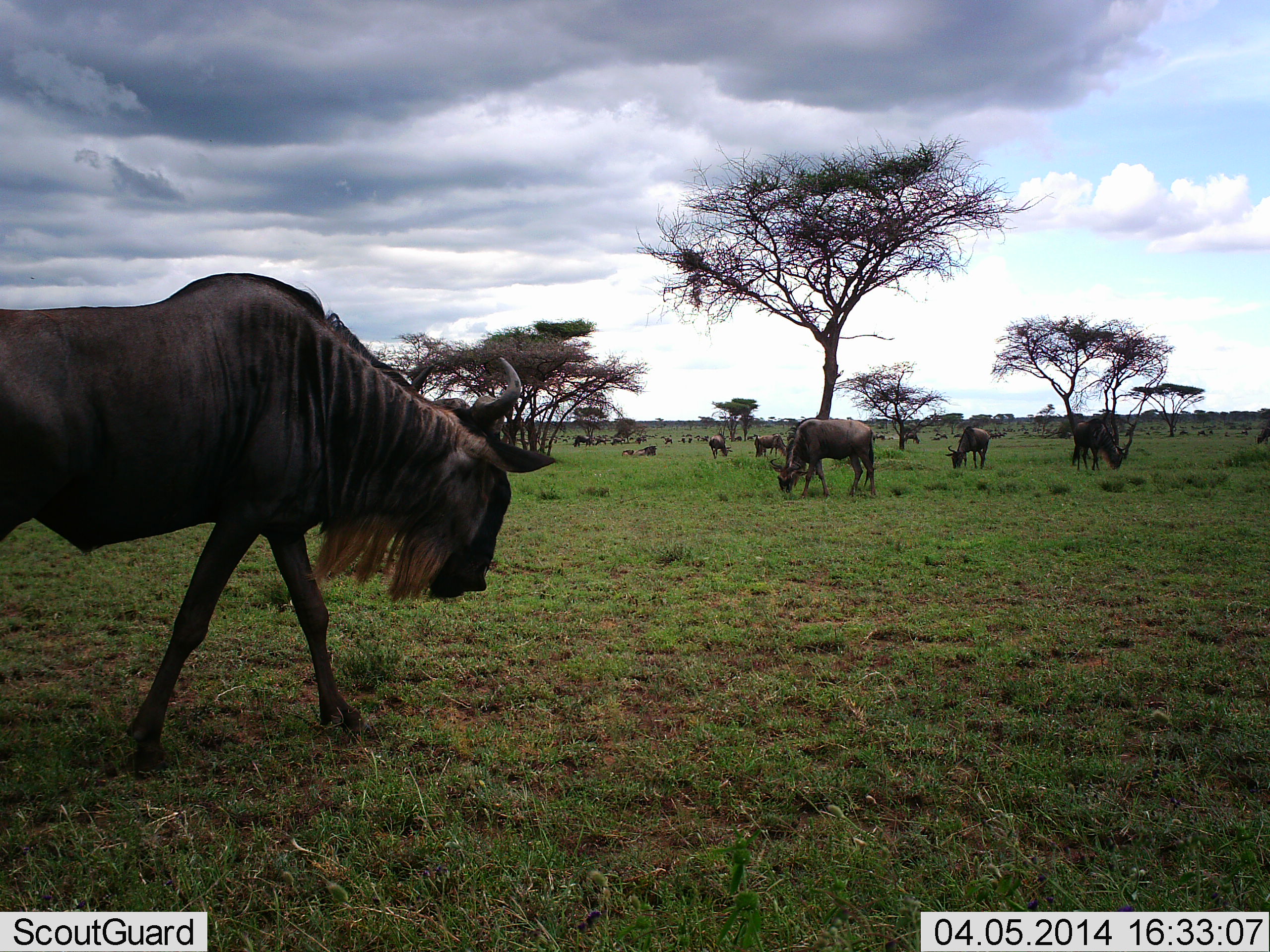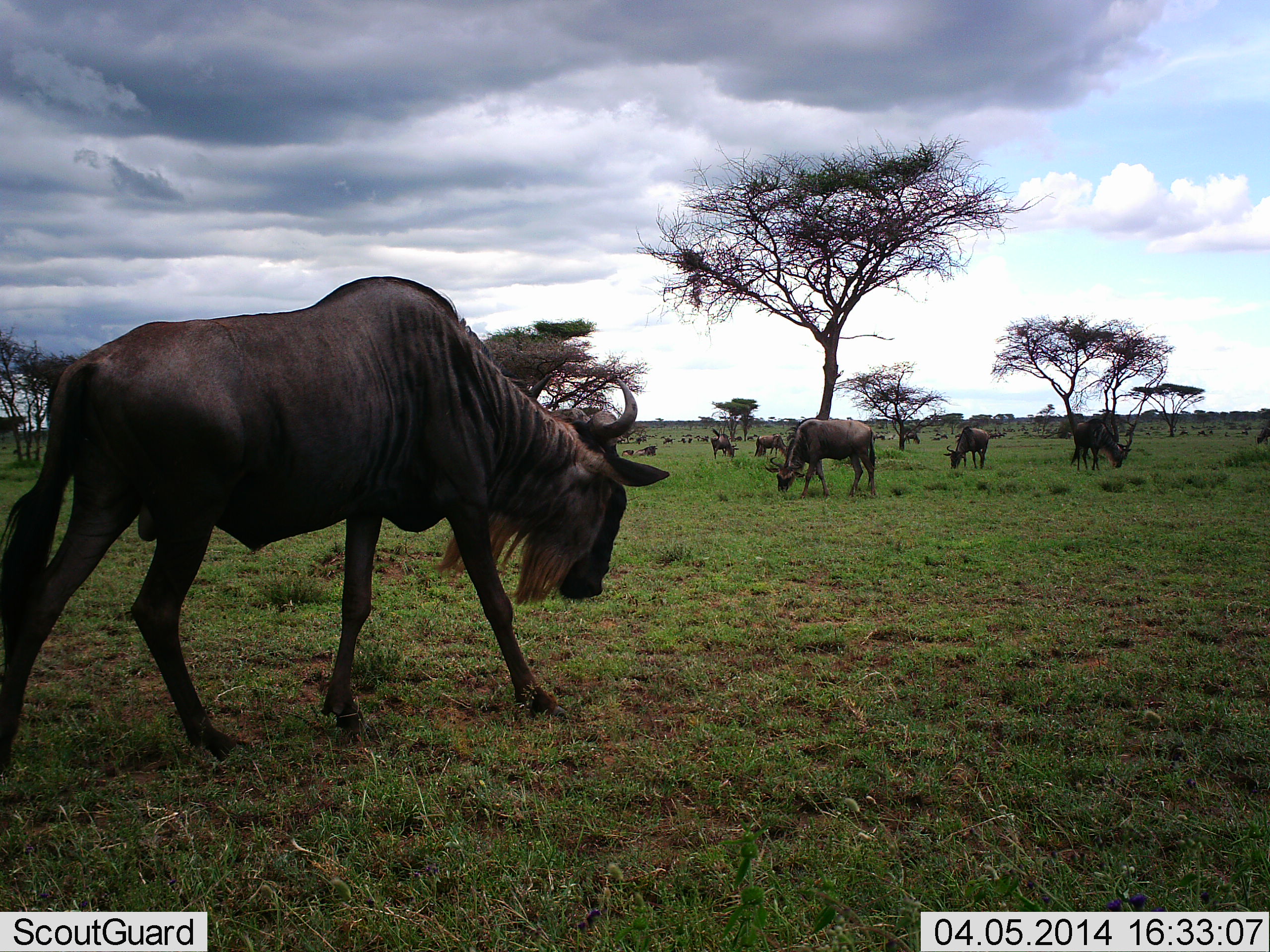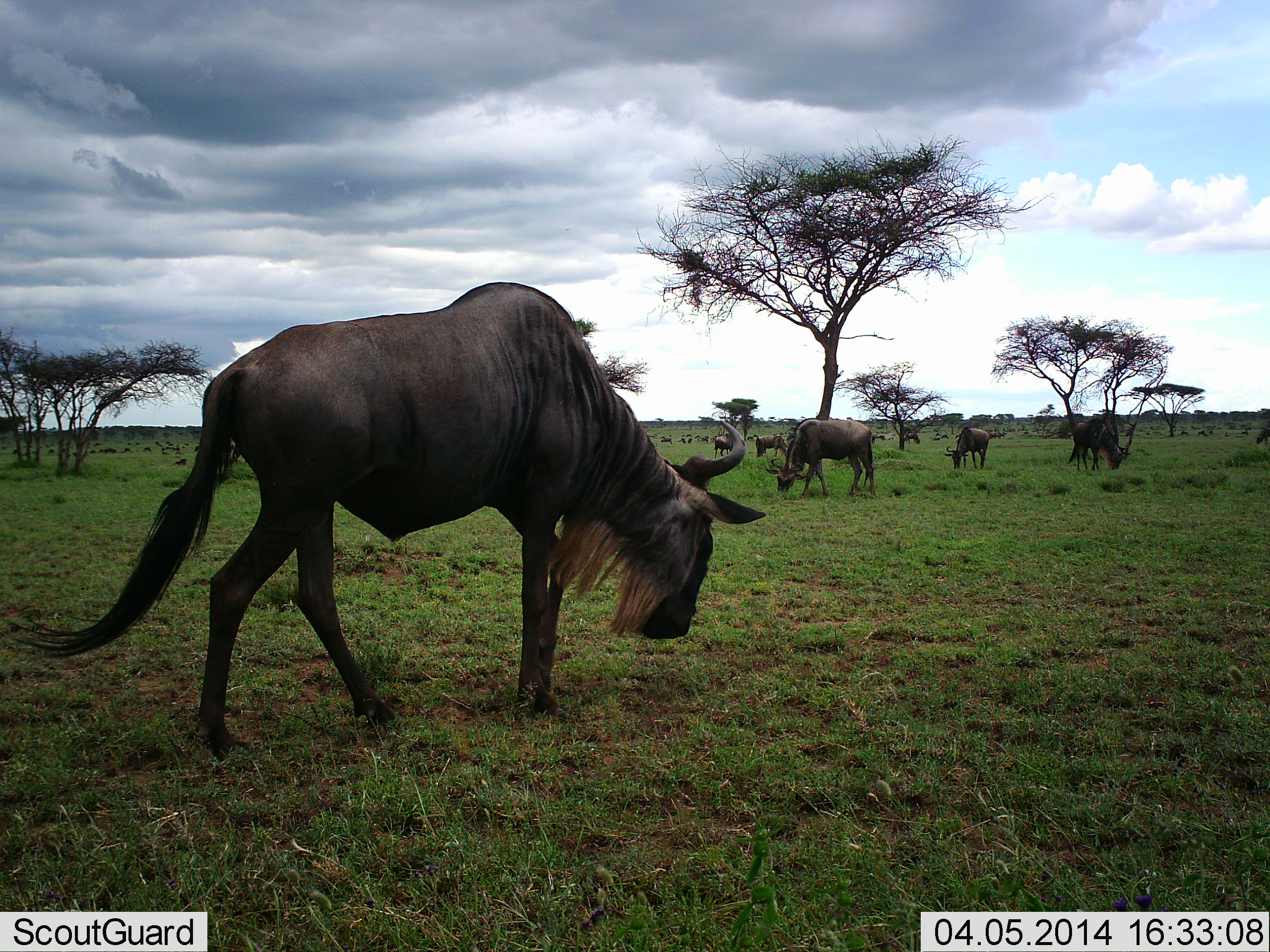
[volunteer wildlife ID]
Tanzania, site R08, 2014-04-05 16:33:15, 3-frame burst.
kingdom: Animalia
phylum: Chordata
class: Mammalia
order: Artiodactyla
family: Bovidae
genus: Connochaetes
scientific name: Connochaetes taurinus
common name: blue wildebeest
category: wildebeest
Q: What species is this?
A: Wildebeest (blue wildebeest) (Connochaetes taurinus).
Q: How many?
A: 11-50.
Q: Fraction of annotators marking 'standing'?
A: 20%.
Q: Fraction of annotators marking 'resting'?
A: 0%.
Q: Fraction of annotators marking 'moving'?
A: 80%.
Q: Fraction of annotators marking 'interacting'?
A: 0%.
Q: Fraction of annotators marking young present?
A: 10%.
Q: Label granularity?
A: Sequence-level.